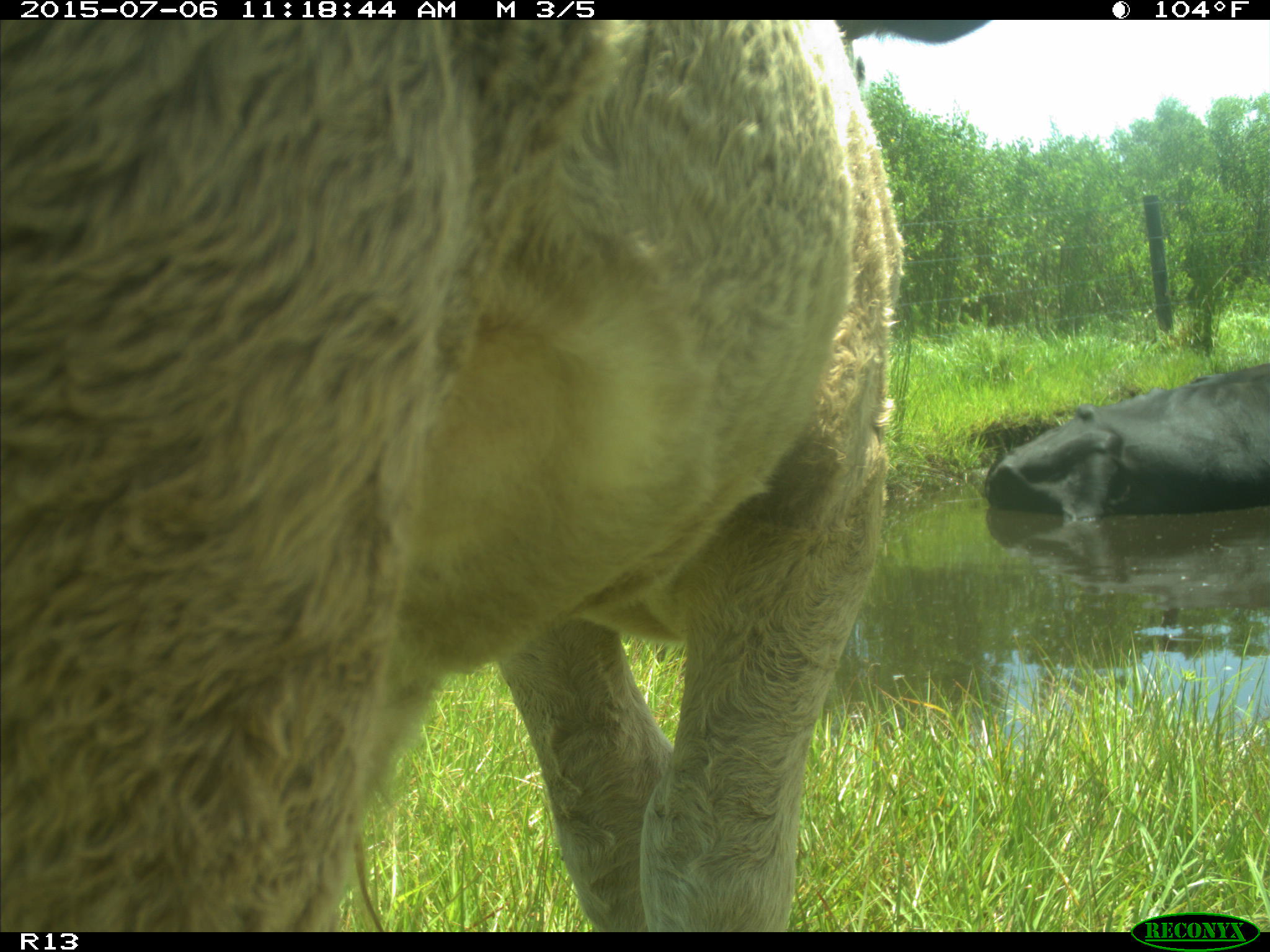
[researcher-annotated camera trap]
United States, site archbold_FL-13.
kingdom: Animalia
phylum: Chordata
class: Mammalia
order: Artiodactyla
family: Bovidae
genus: Bos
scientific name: Bos taurus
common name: domestic cow